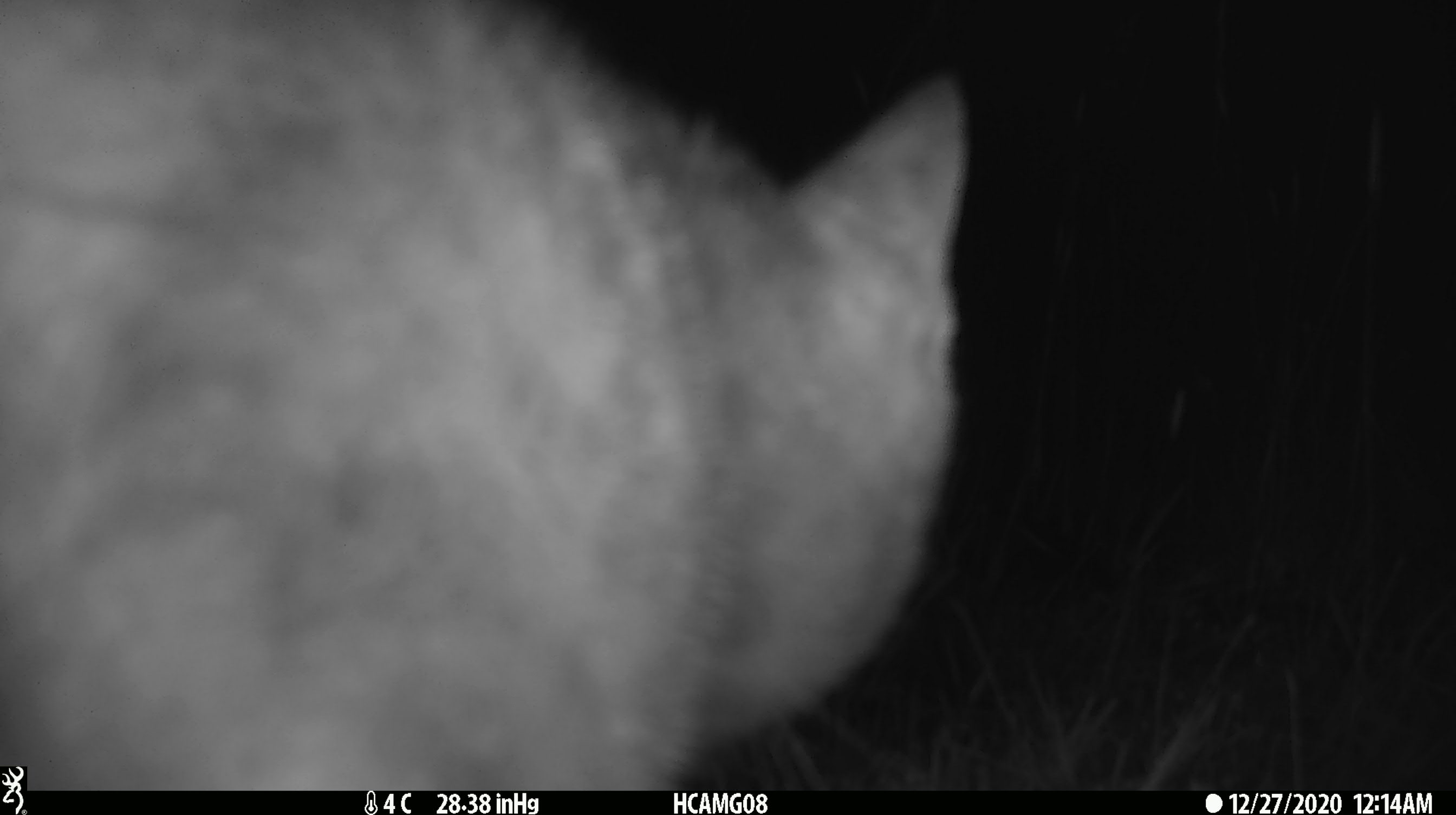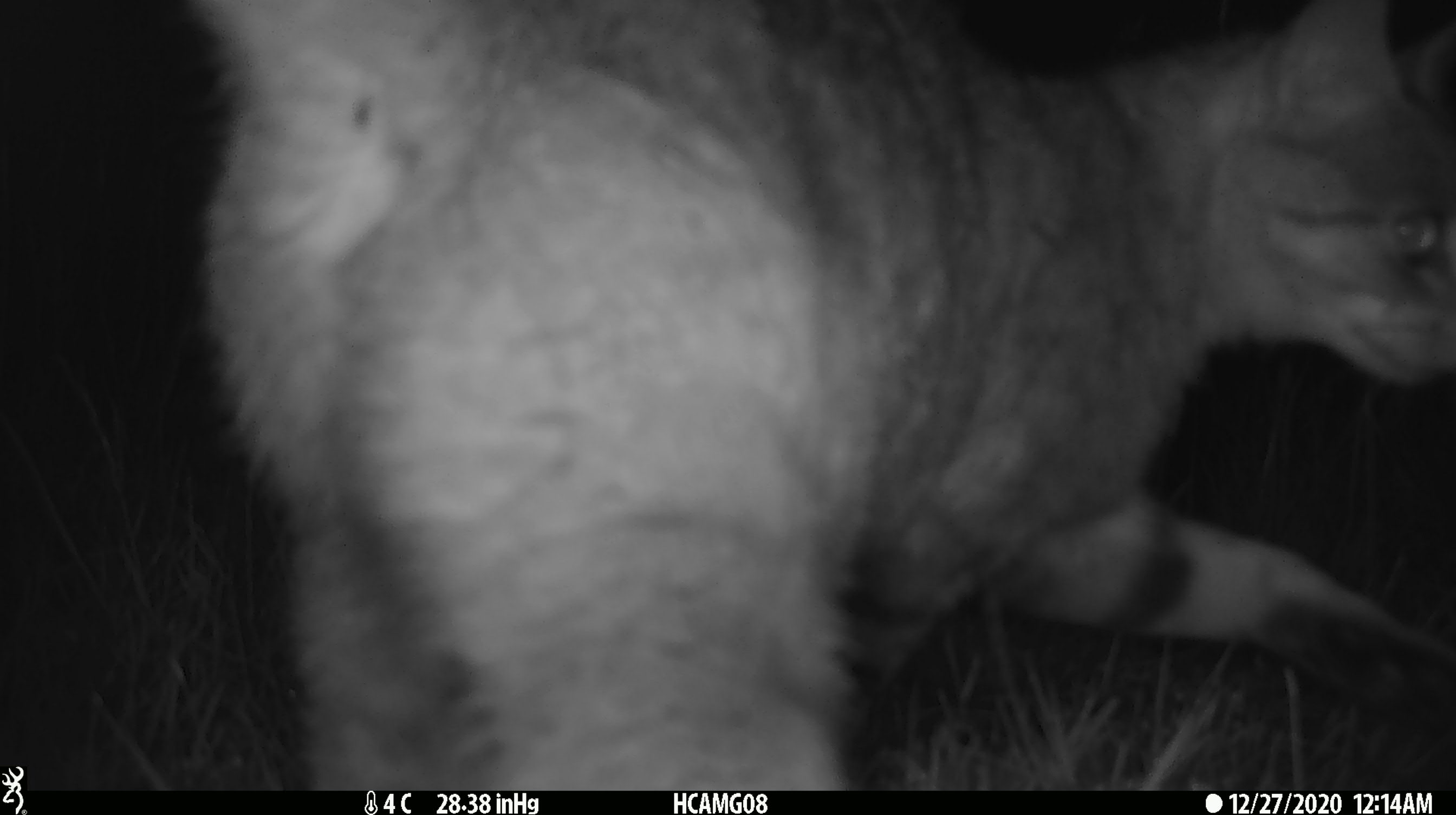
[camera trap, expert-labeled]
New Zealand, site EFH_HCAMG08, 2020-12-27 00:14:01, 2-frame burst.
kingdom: Animalia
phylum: Chordata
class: Mammalia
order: Carnivora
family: Felidae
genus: Felis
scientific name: Felis catus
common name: domestic cat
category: cat